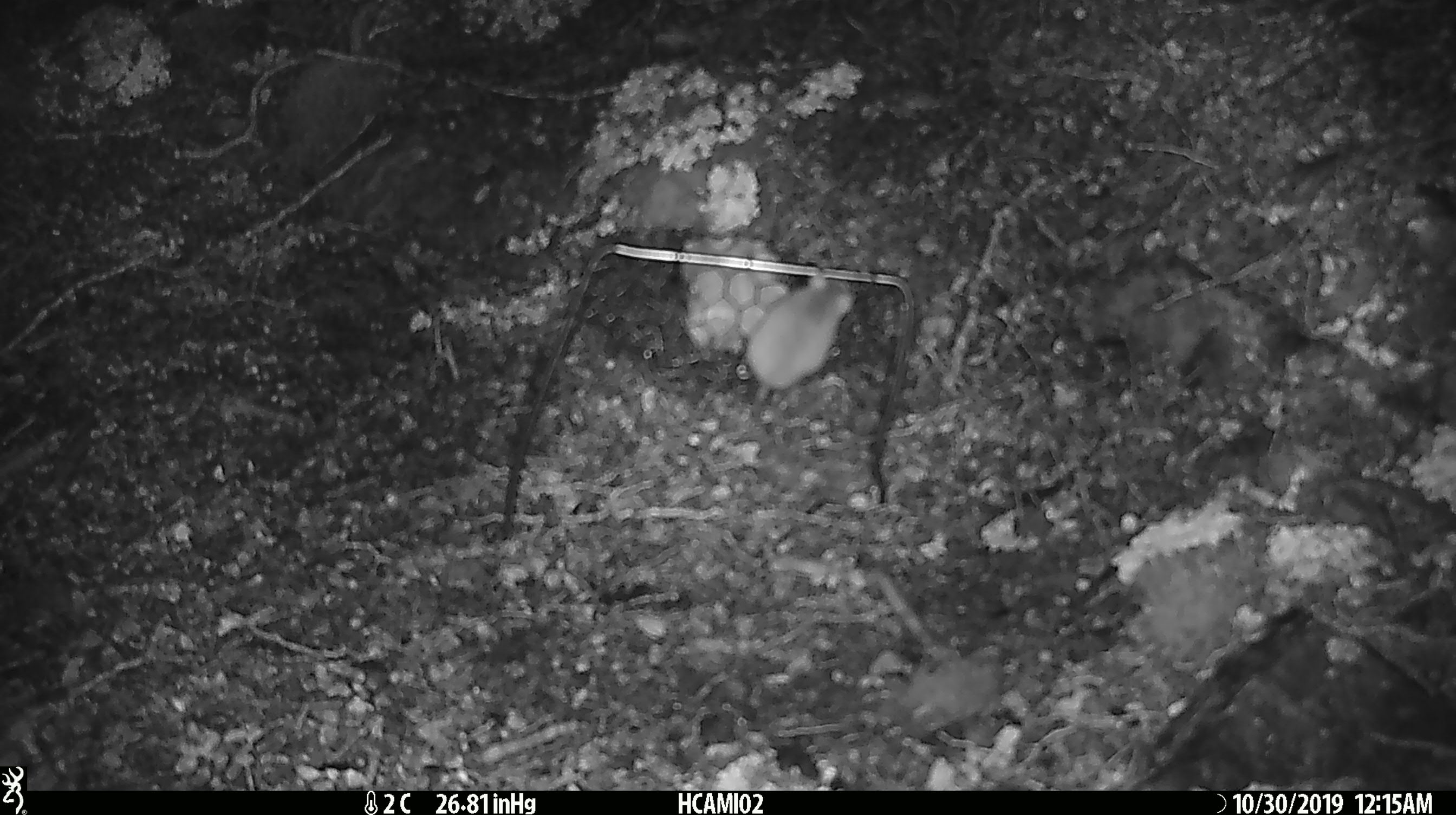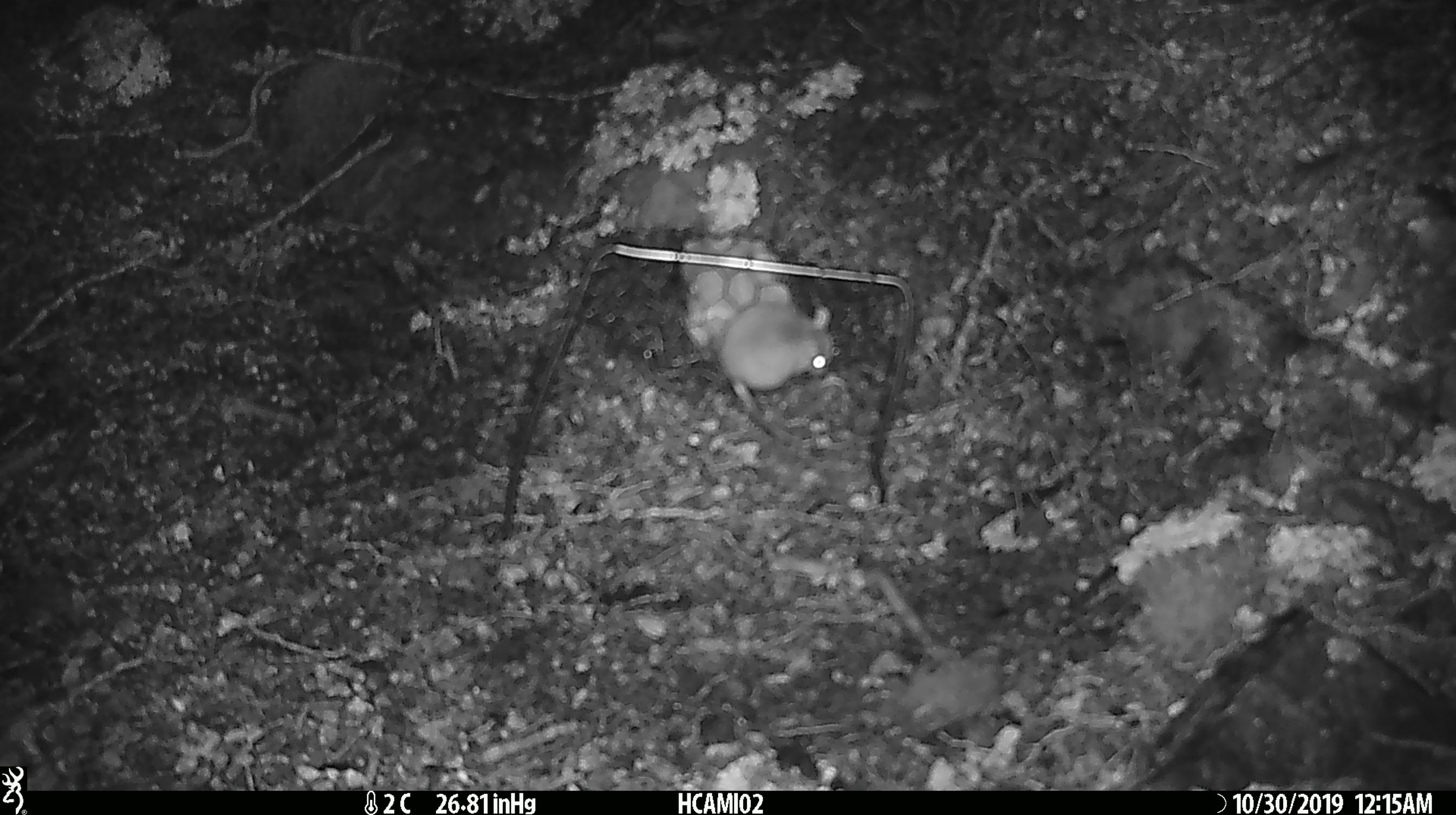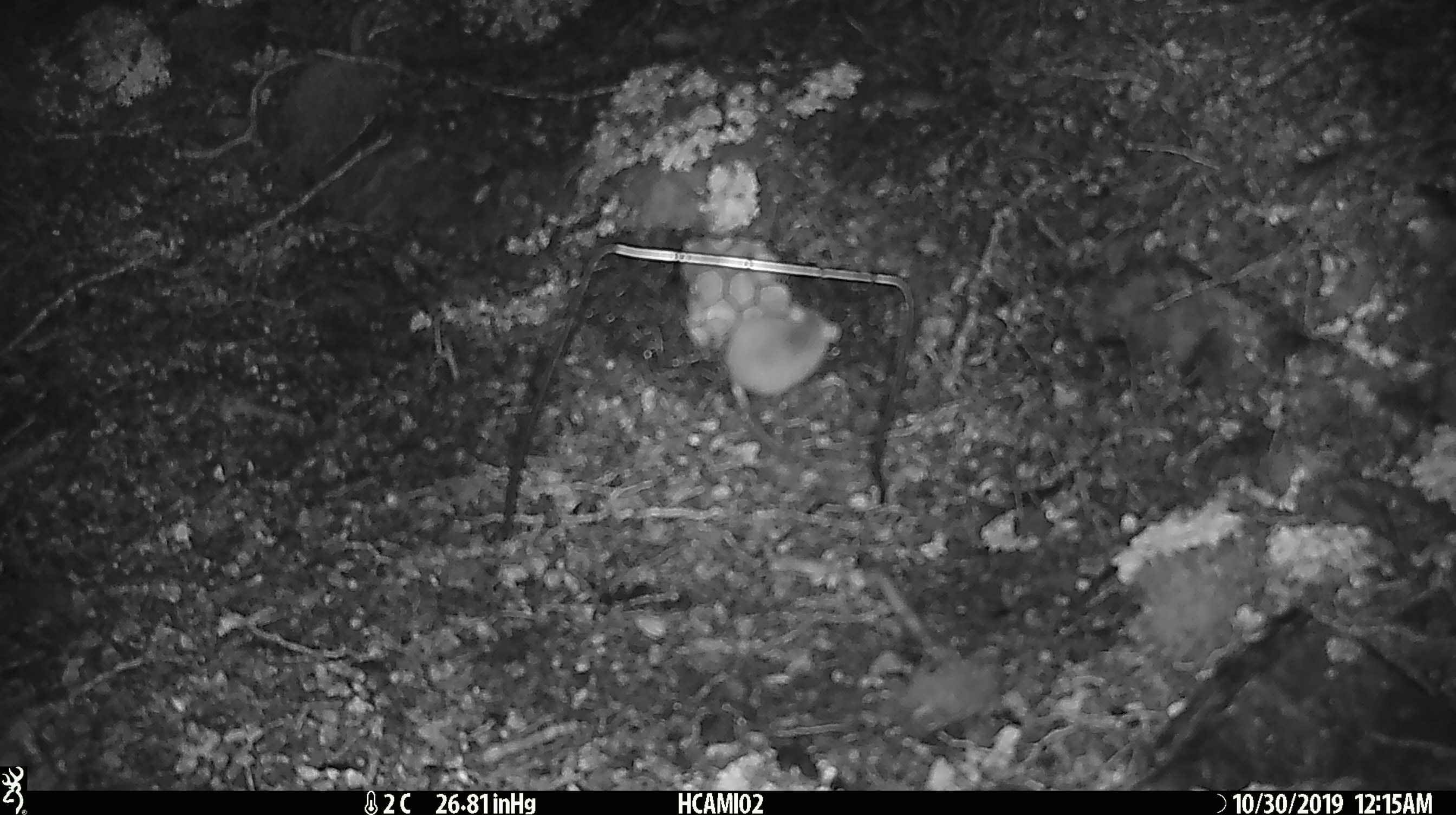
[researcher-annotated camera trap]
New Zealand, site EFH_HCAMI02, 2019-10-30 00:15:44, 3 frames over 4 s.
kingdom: Animalia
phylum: Chordata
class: Mammalia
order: Rodentia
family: Muridae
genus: Mus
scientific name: Mus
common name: mouse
Mouse (Mus).